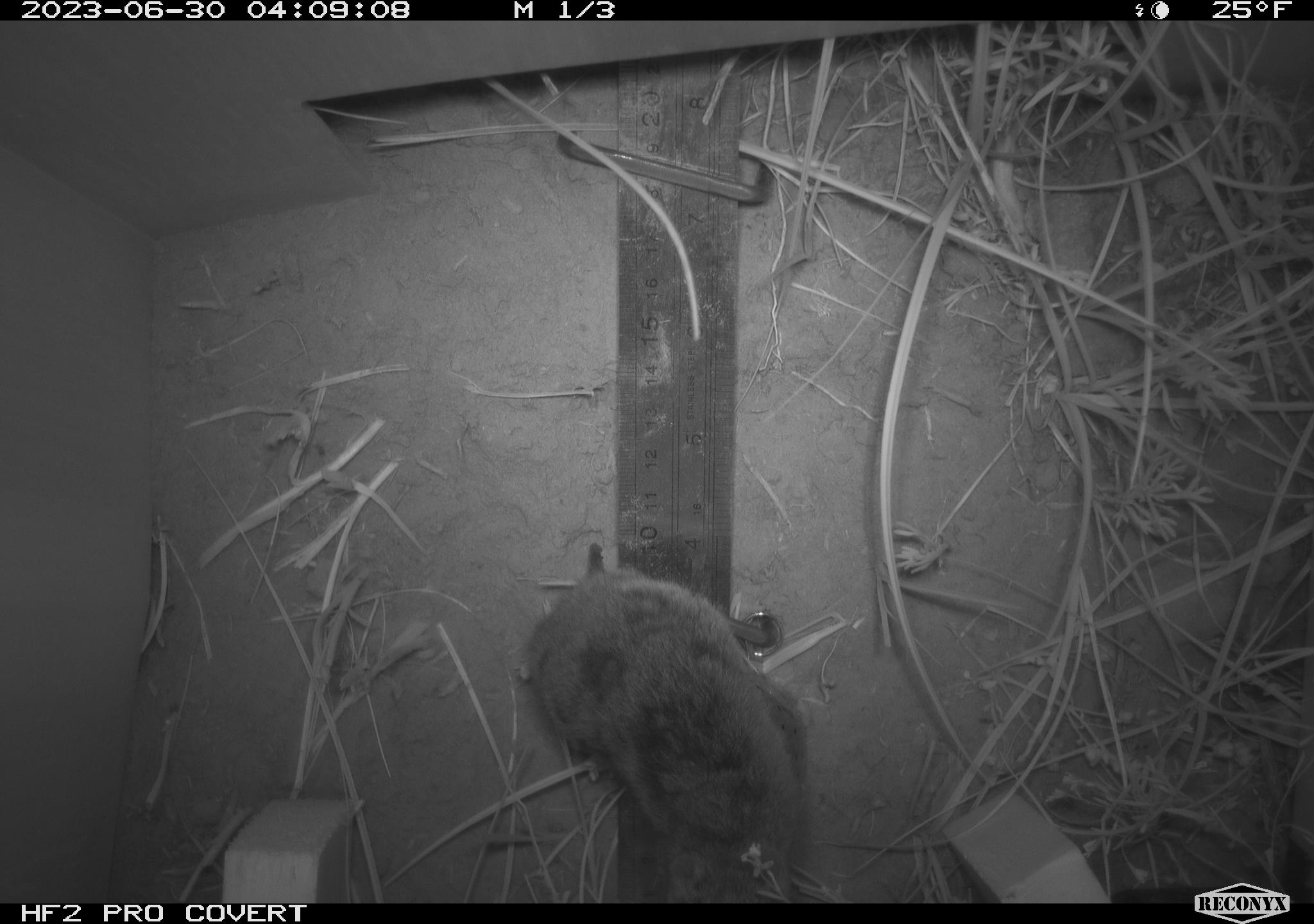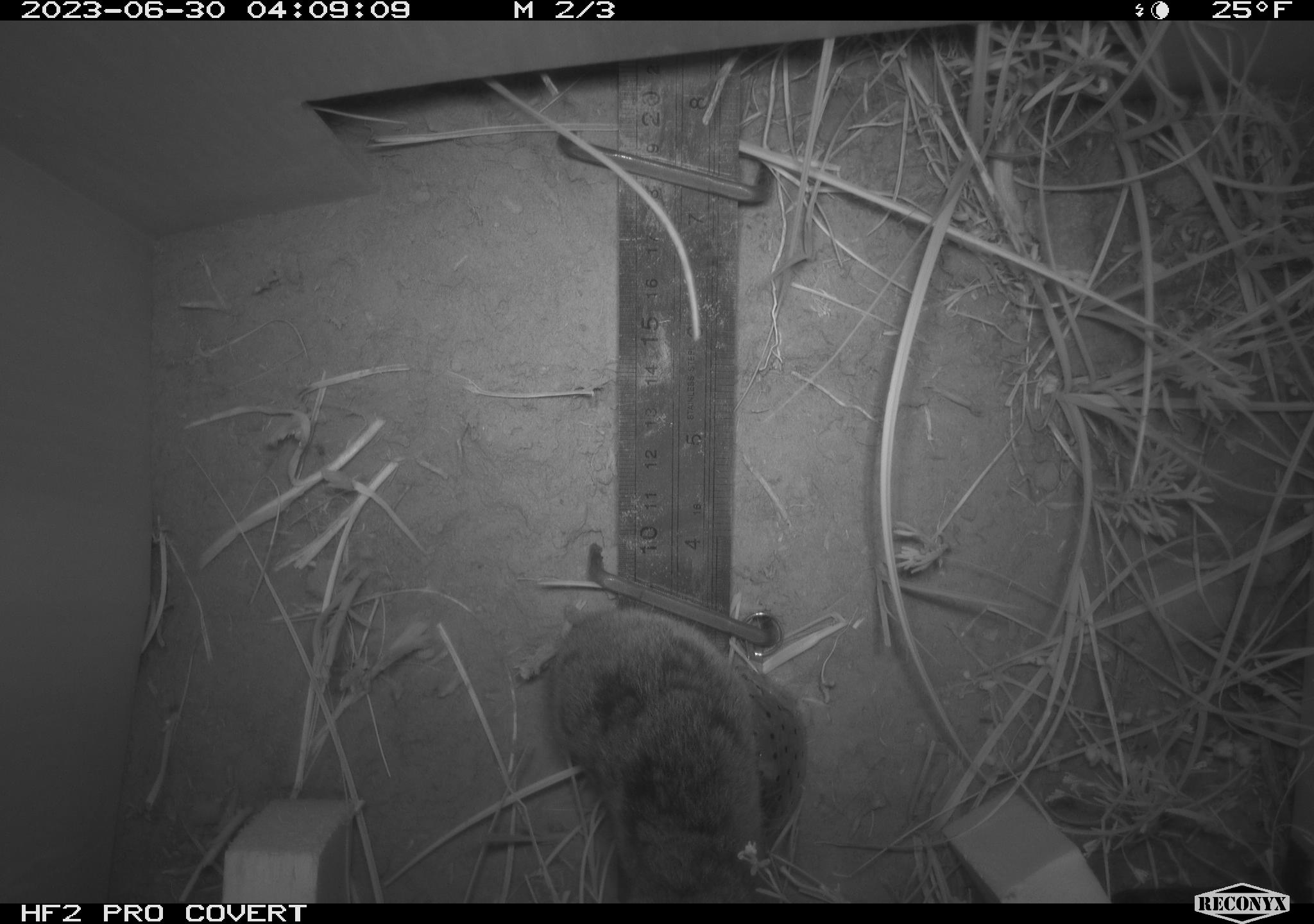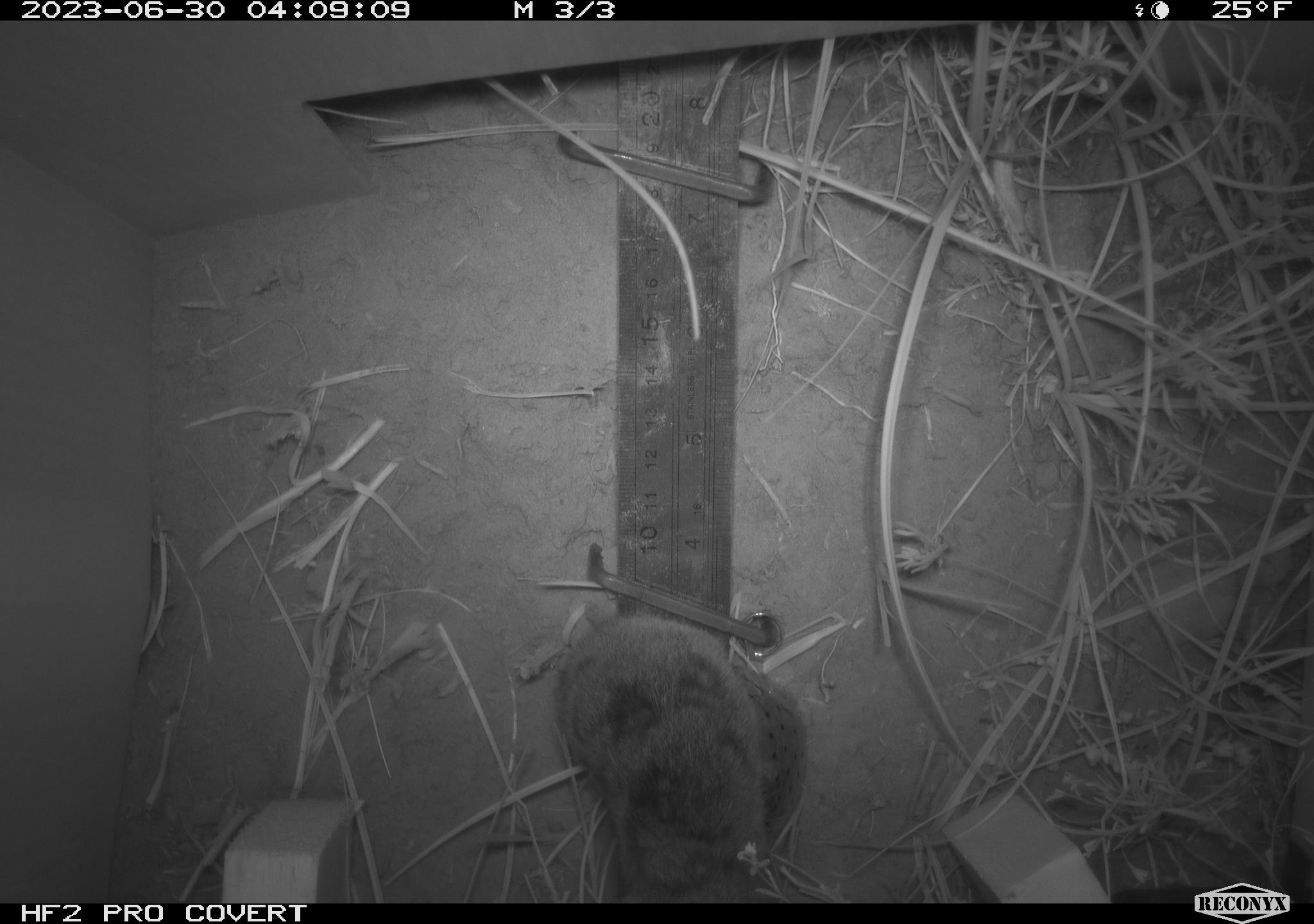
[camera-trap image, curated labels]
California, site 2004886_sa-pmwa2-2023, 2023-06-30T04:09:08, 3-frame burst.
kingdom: Animalia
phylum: Chordata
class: Mammalia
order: Rodentia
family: Cricetidae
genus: Lemmiscus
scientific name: Lemmiscus curtatus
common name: sagebrush vole